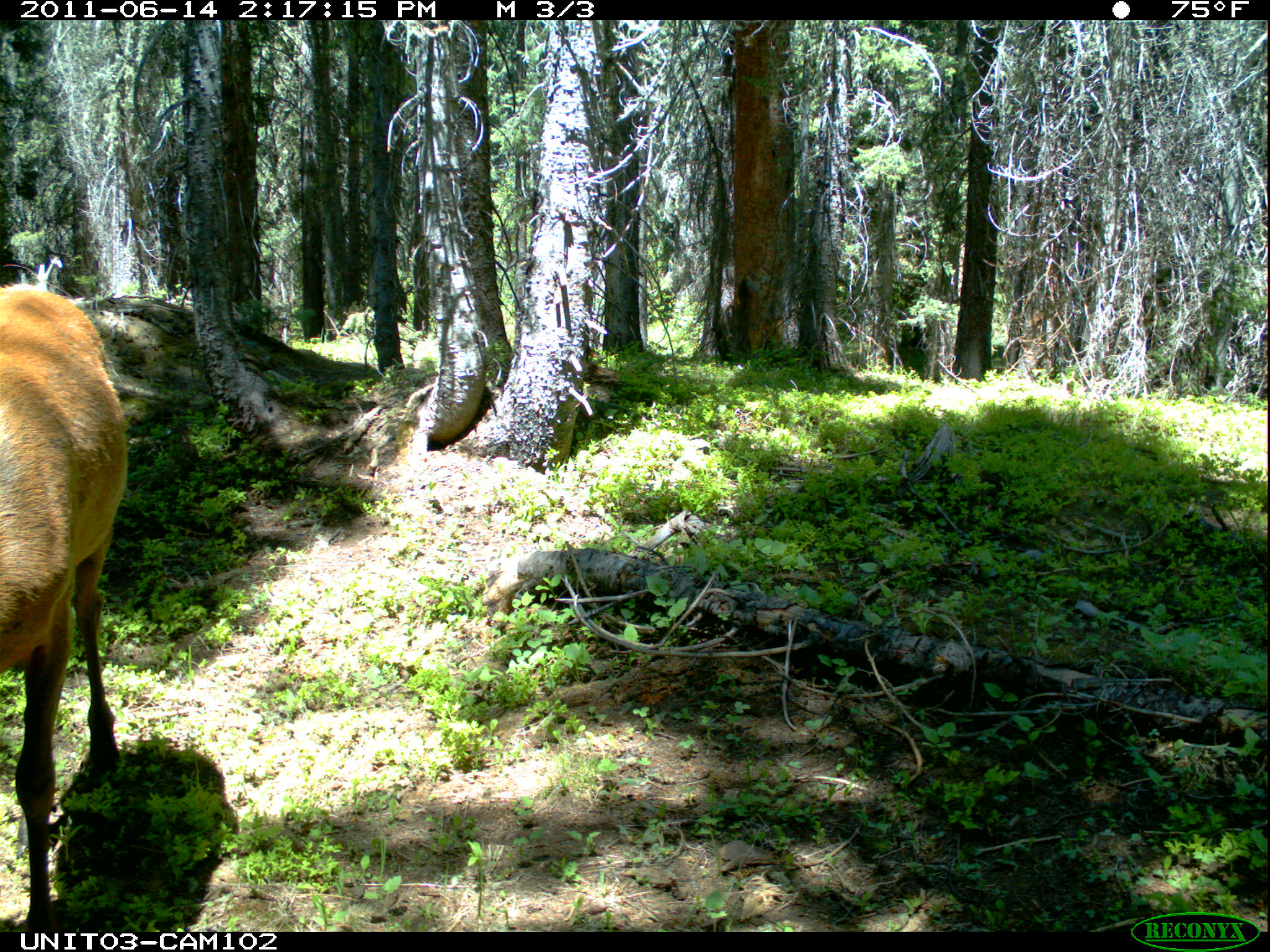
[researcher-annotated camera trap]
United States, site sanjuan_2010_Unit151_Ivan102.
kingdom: Animalia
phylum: Chordata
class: Mammalia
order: Artiodactyla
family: Cervidae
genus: Cervus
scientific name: Cervus elaphus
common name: red deer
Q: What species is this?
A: Cervus elaphus (red deer).